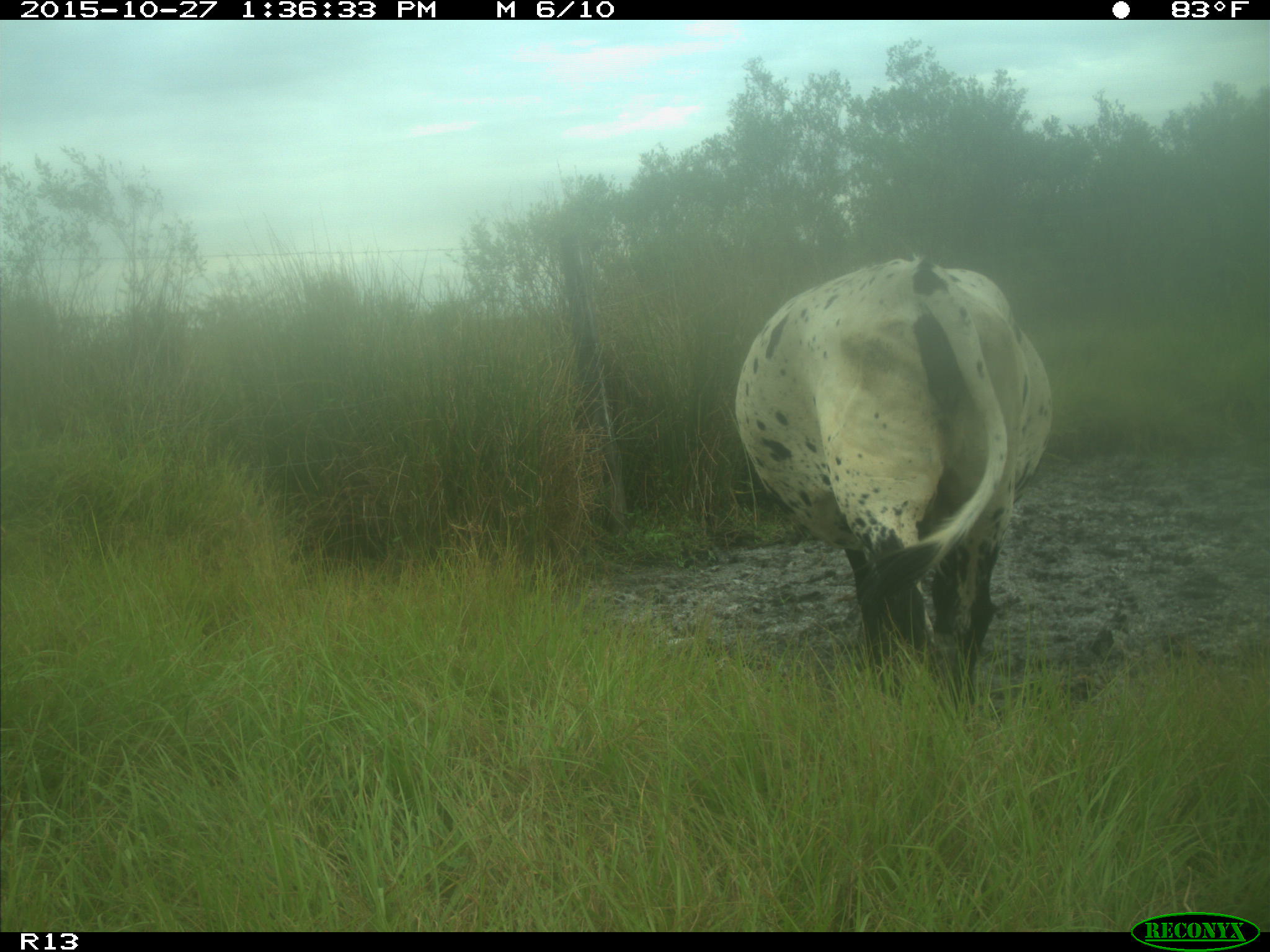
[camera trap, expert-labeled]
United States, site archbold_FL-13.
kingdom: Animalia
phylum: Chordata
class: Mammalia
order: Artiodactyla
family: Bovidae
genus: Bos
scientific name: Bos taurus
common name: domestic cow